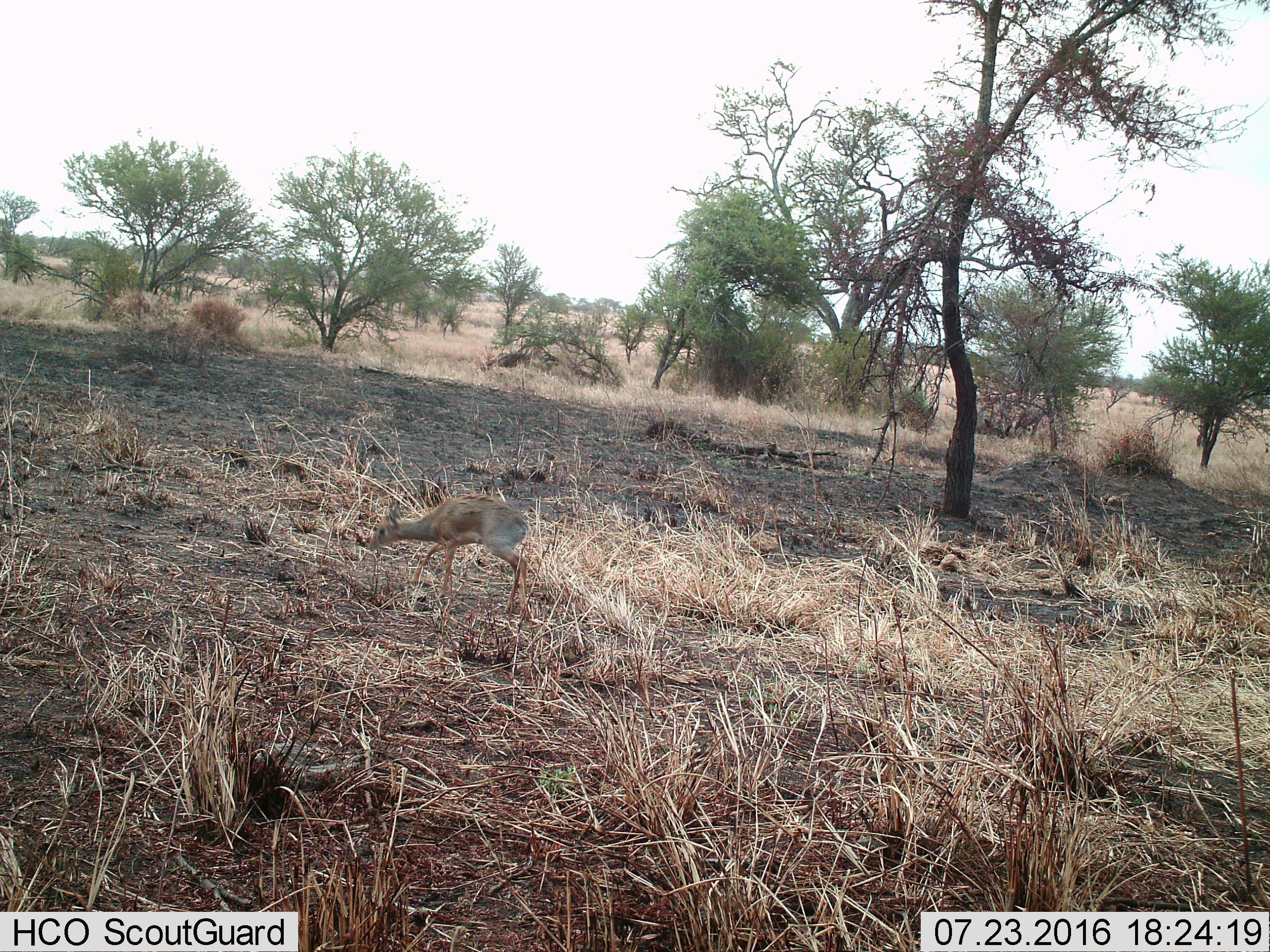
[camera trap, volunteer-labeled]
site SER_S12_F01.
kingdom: Animalia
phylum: Chordata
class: Mammalia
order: Artiodactyla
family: Bovidae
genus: Madoqua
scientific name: Madoqua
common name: dik-dik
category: dikdik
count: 1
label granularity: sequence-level